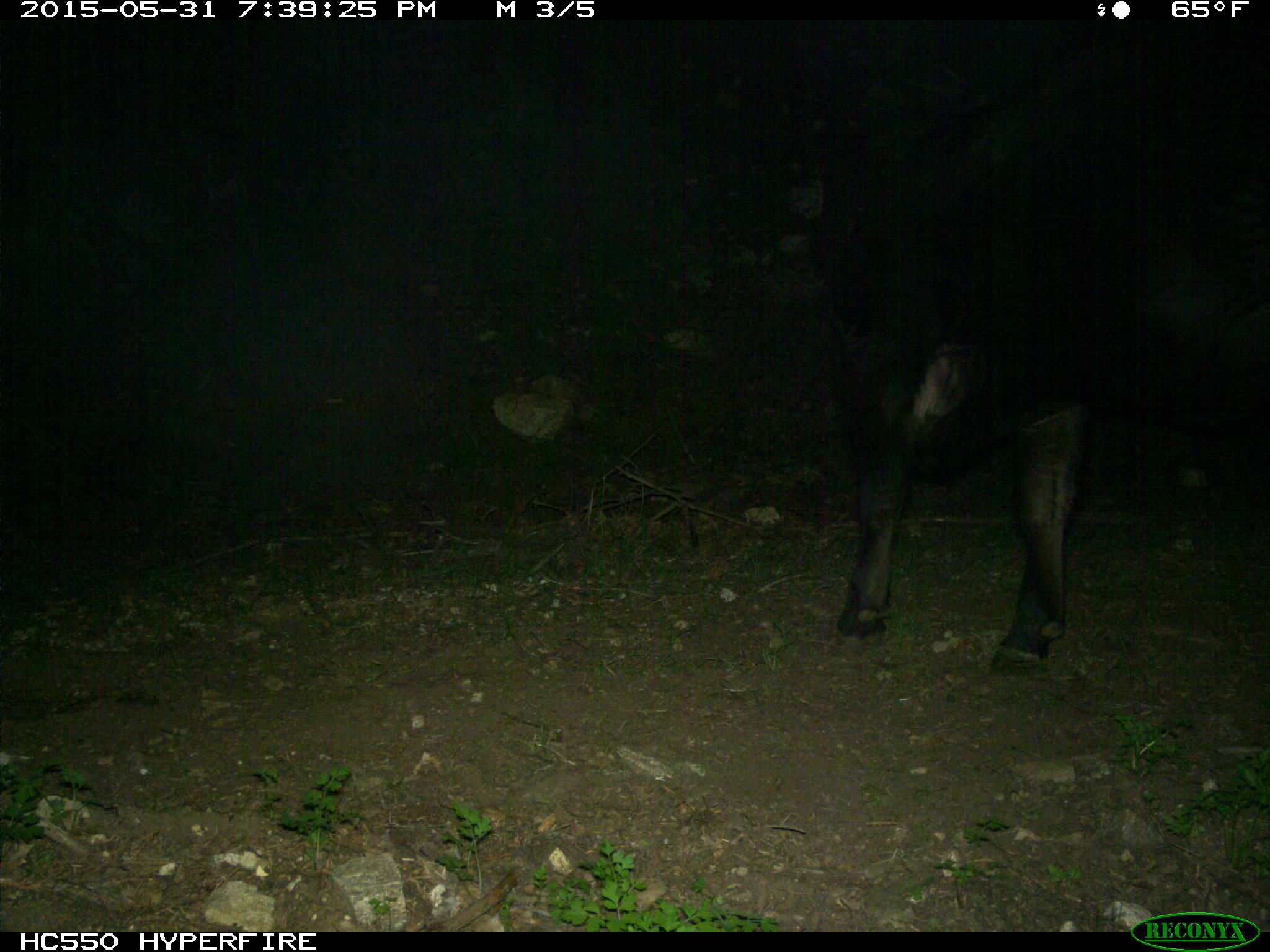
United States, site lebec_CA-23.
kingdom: Animalia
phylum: Chordata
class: Mammalia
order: Artiodactyla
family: Bovidae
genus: Bos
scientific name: Bos taurus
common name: domestic cow